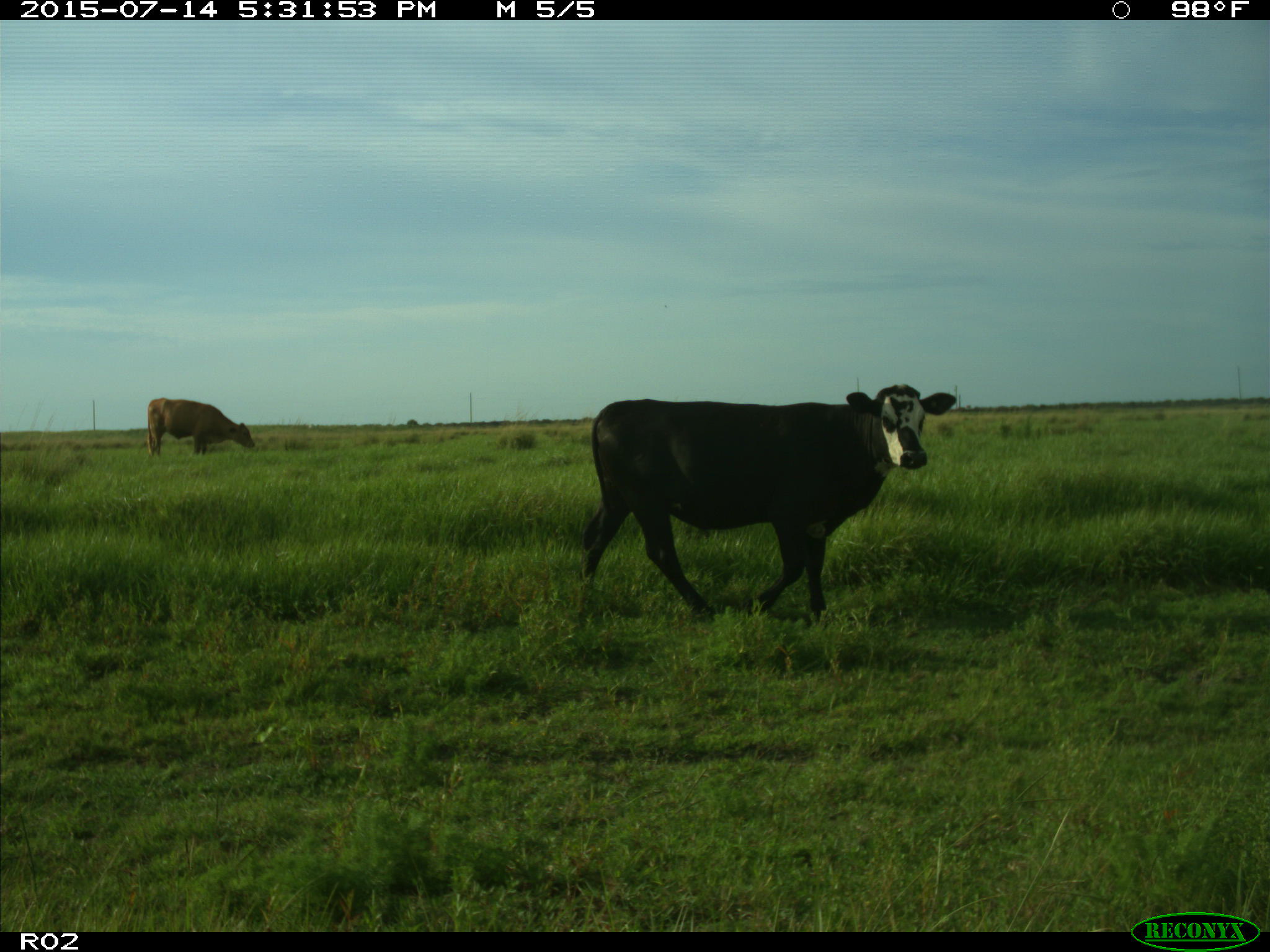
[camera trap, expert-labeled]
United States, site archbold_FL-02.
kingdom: Animalia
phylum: Chordata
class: Mammalia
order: Artiodactyla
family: Bovidae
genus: Bos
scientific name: Bos taurus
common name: domestic cow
Bos taurus (domestic cow).